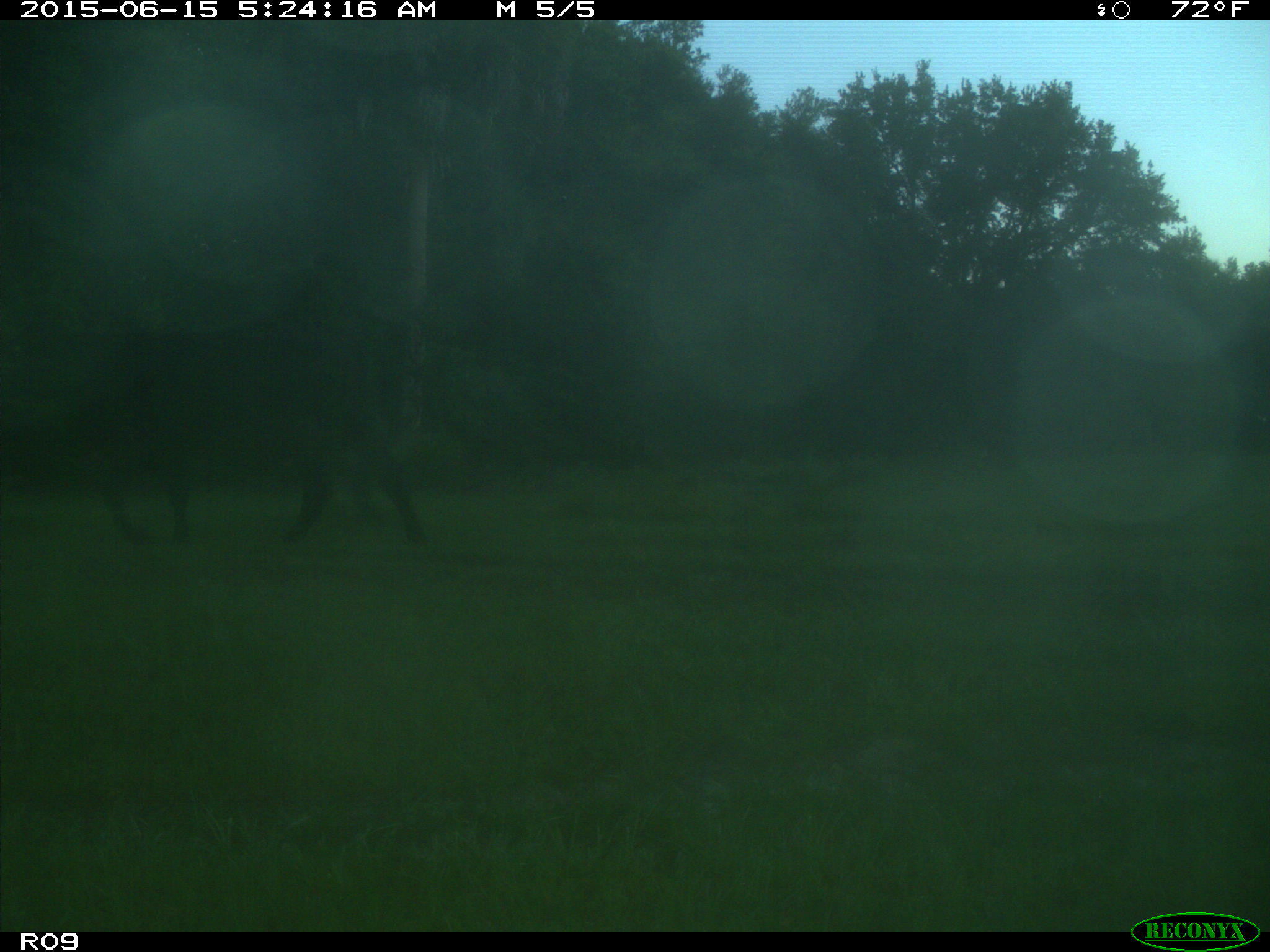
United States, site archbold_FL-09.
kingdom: Animalia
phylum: Chordata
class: Mammalia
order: Artiodactyla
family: Bovidae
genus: Bos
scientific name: Bos taurus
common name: domestic cow